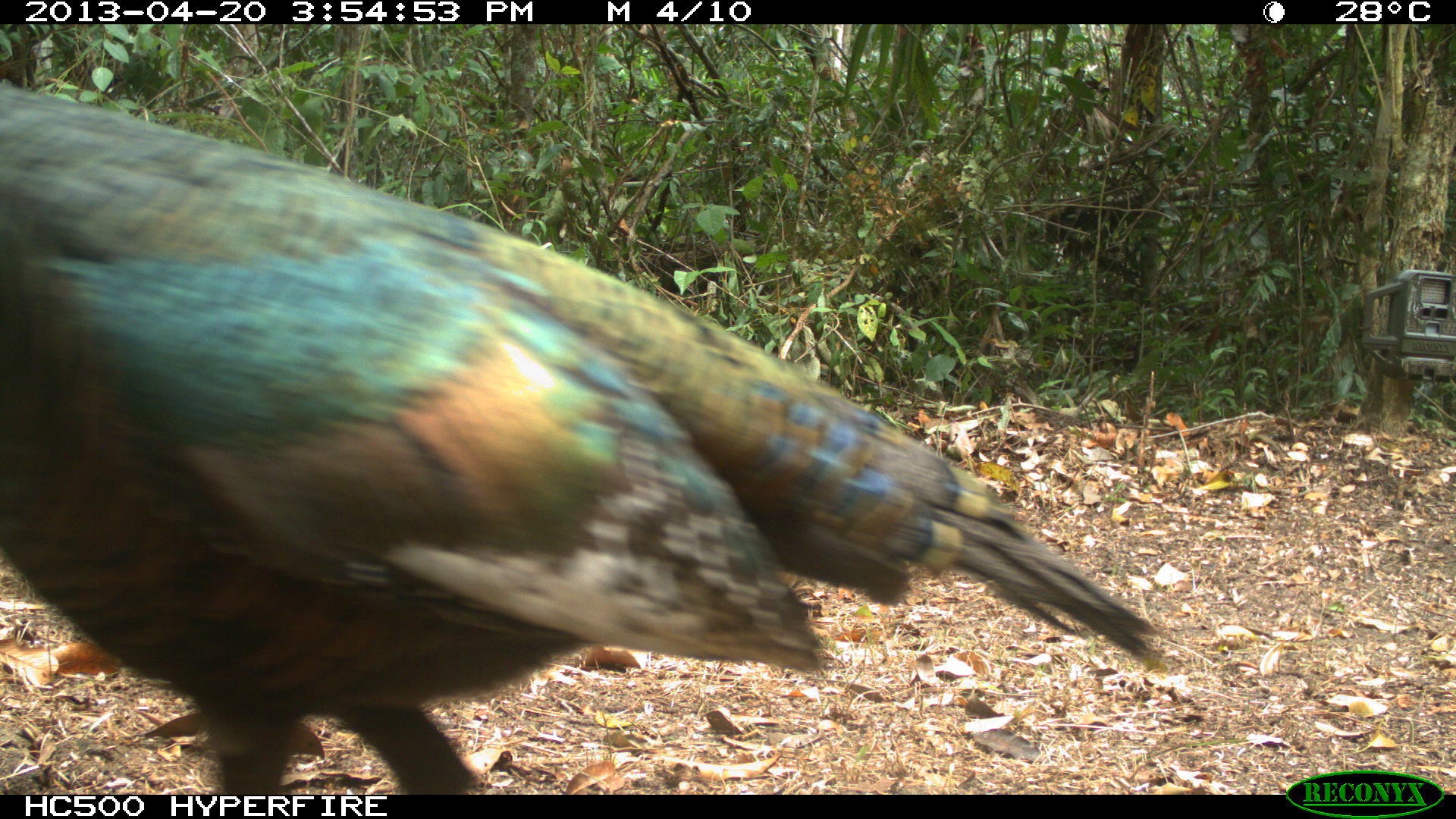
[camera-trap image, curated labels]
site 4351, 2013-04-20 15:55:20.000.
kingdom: Animalia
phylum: Chordata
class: Aves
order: Galliformes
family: Phasianidae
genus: Meleagris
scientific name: Meleagris ocellata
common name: ocellated turkey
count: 3